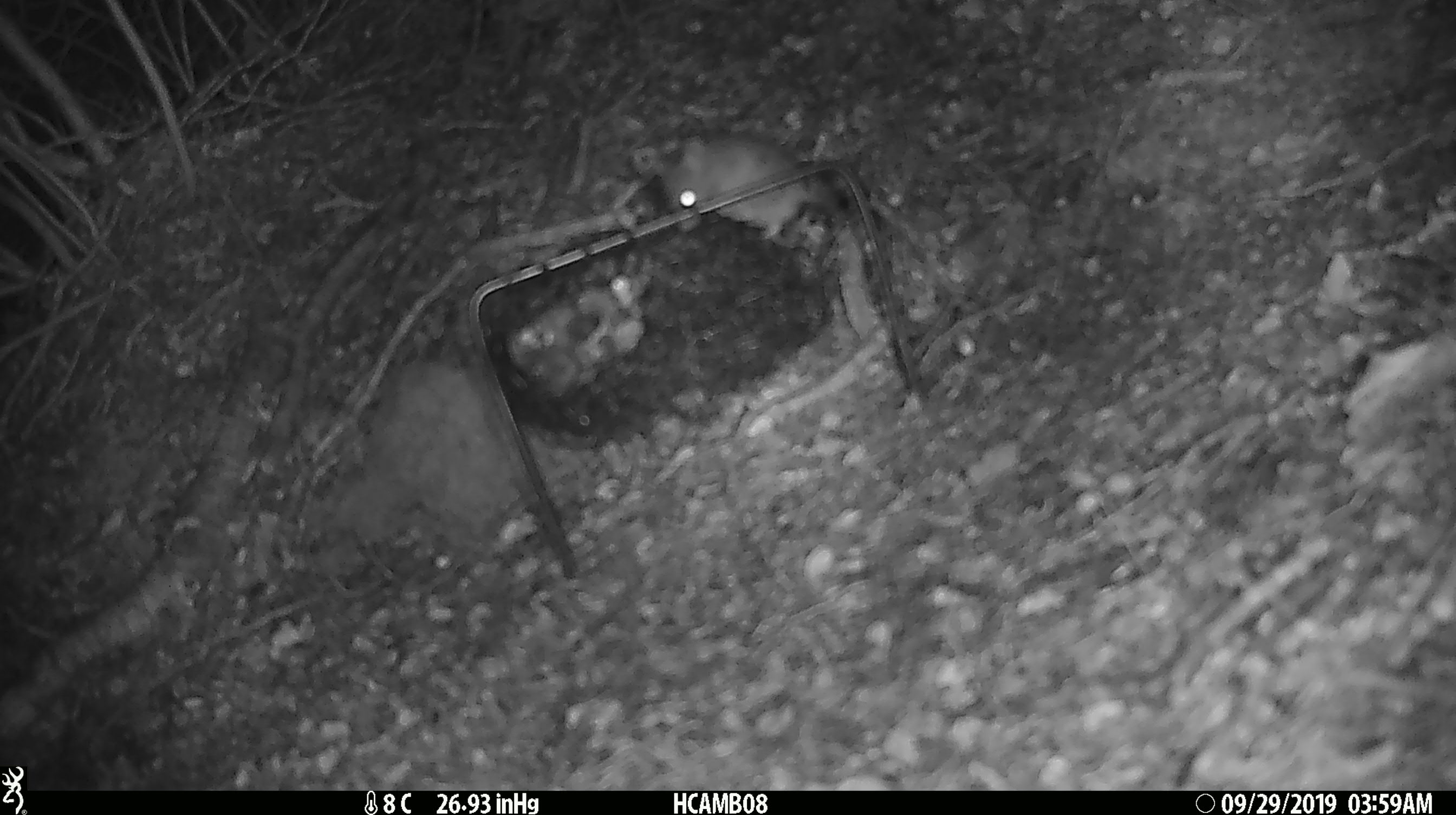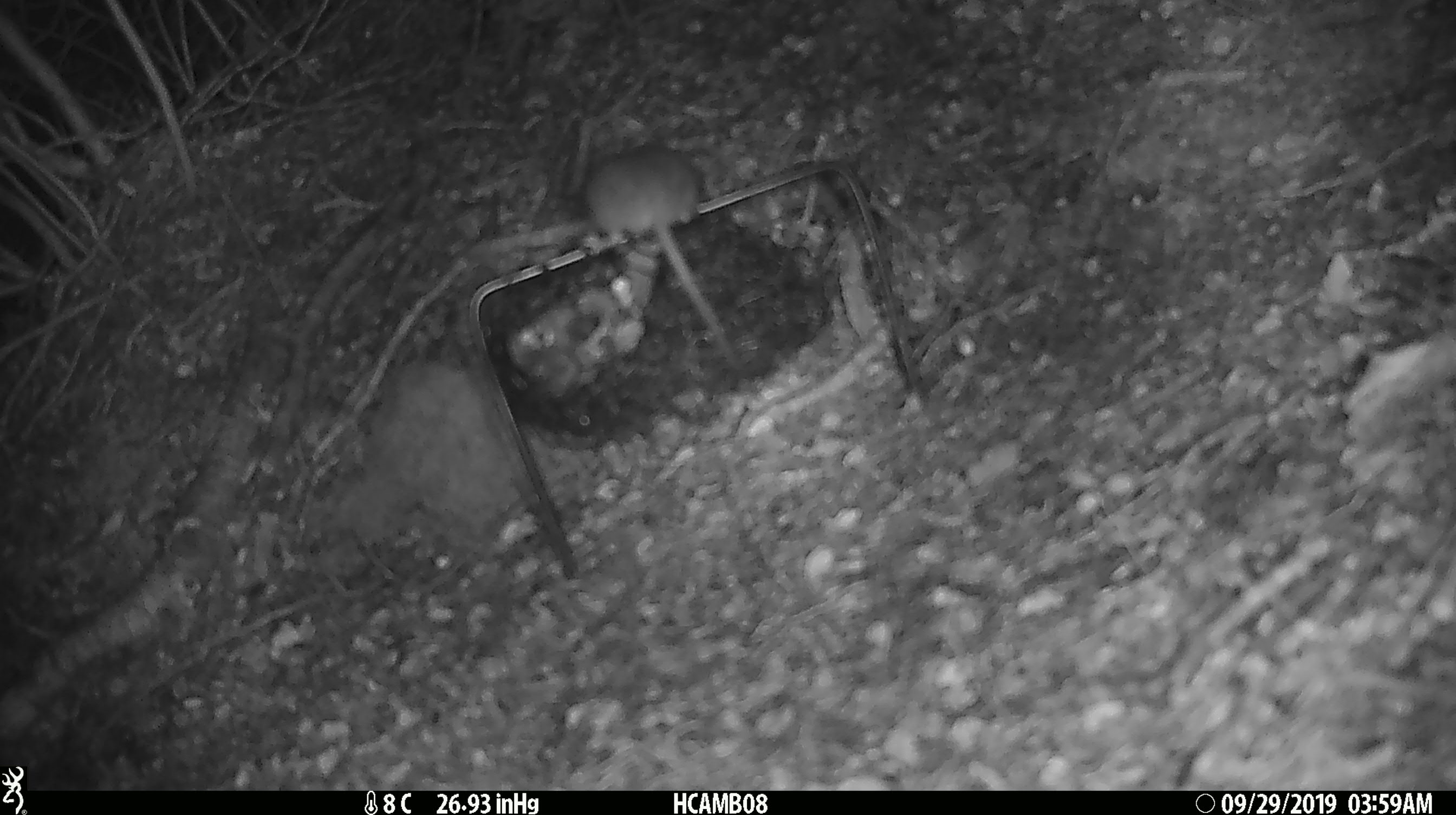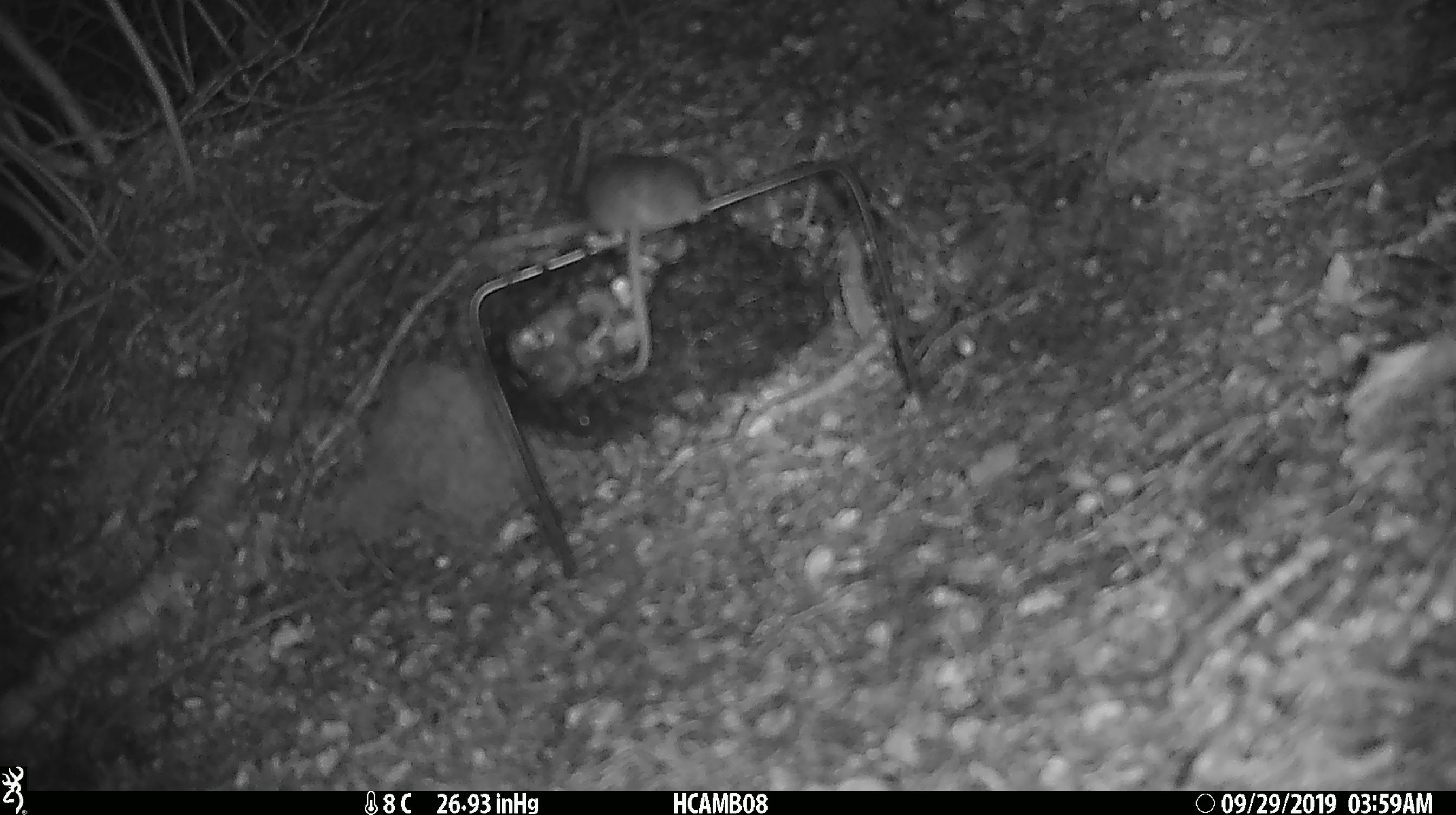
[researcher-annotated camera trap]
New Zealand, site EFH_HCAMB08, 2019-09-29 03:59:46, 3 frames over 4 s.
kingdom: Animalia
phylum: Chordata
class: Mammalia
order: Rodentia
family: Muridae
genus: Mus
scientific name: Mus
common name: mouse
Mouse (Mus).